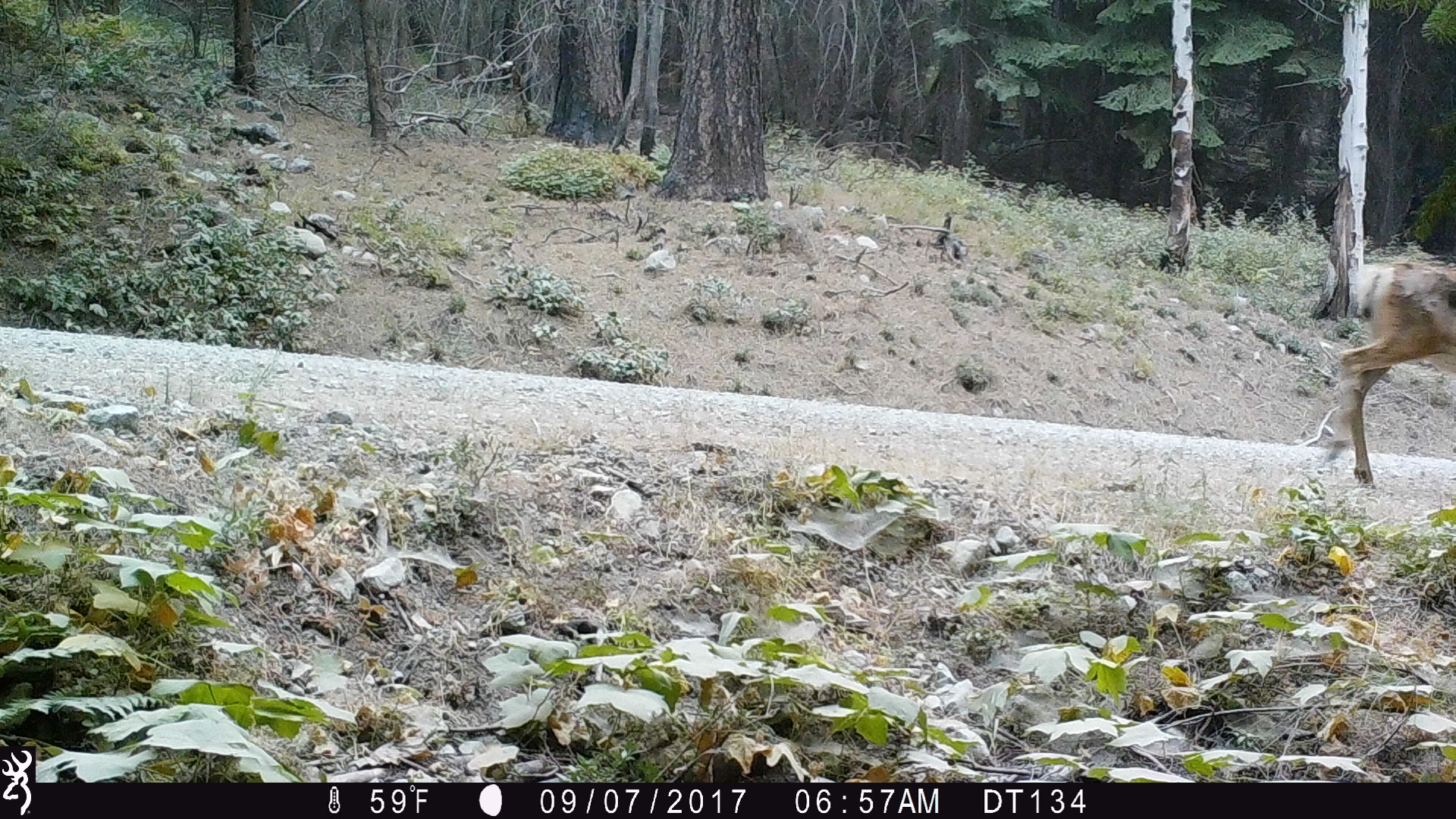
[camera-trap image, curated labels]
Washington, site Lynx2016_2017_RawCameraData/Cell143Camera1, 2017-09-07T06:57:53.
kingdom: Animalia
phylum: Chordata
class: Mammalia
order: Artiodactyla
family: Cervidae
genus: Odocoileus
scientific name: Odocoileus hemionus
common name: mule deer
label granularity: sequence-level